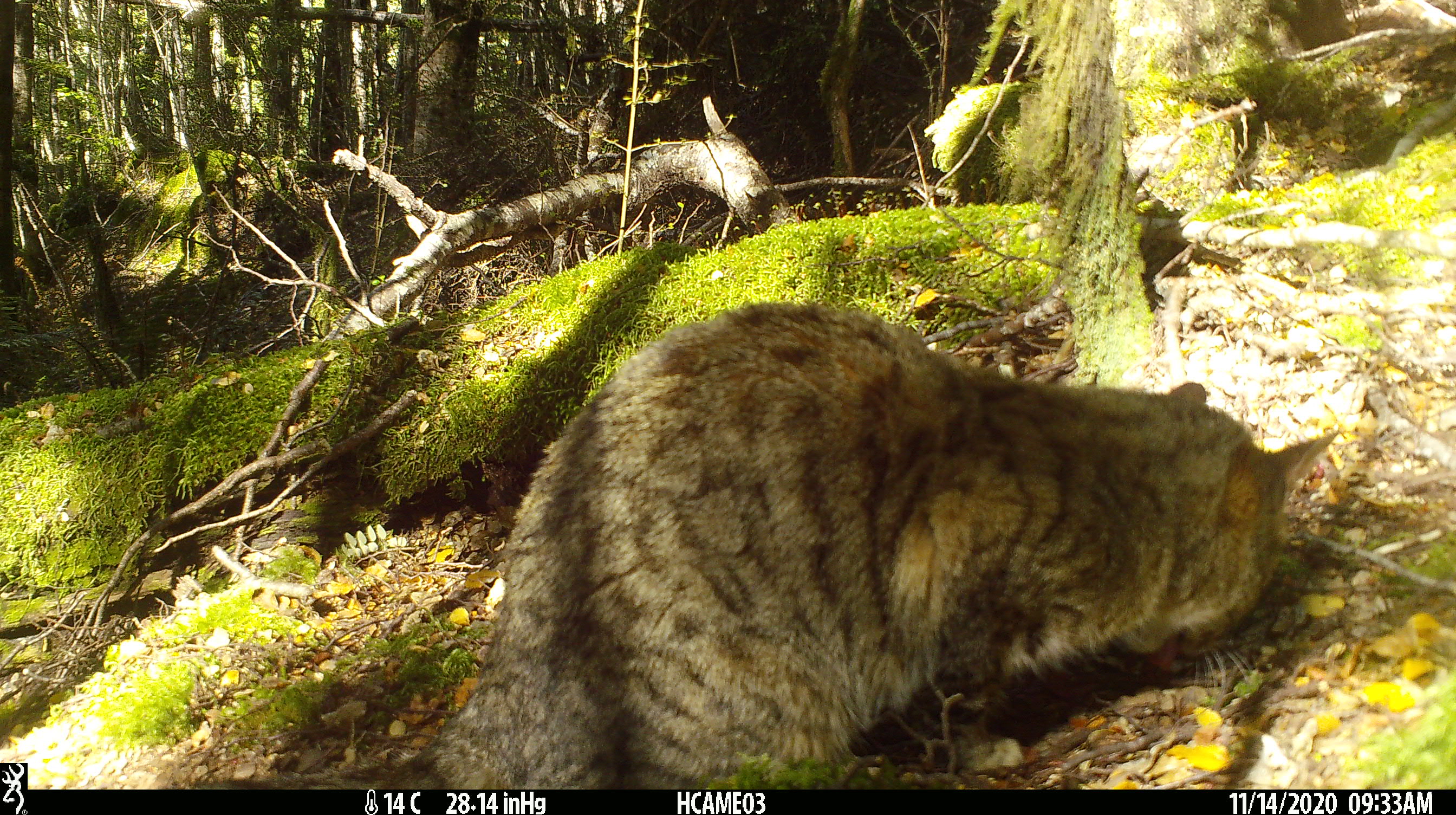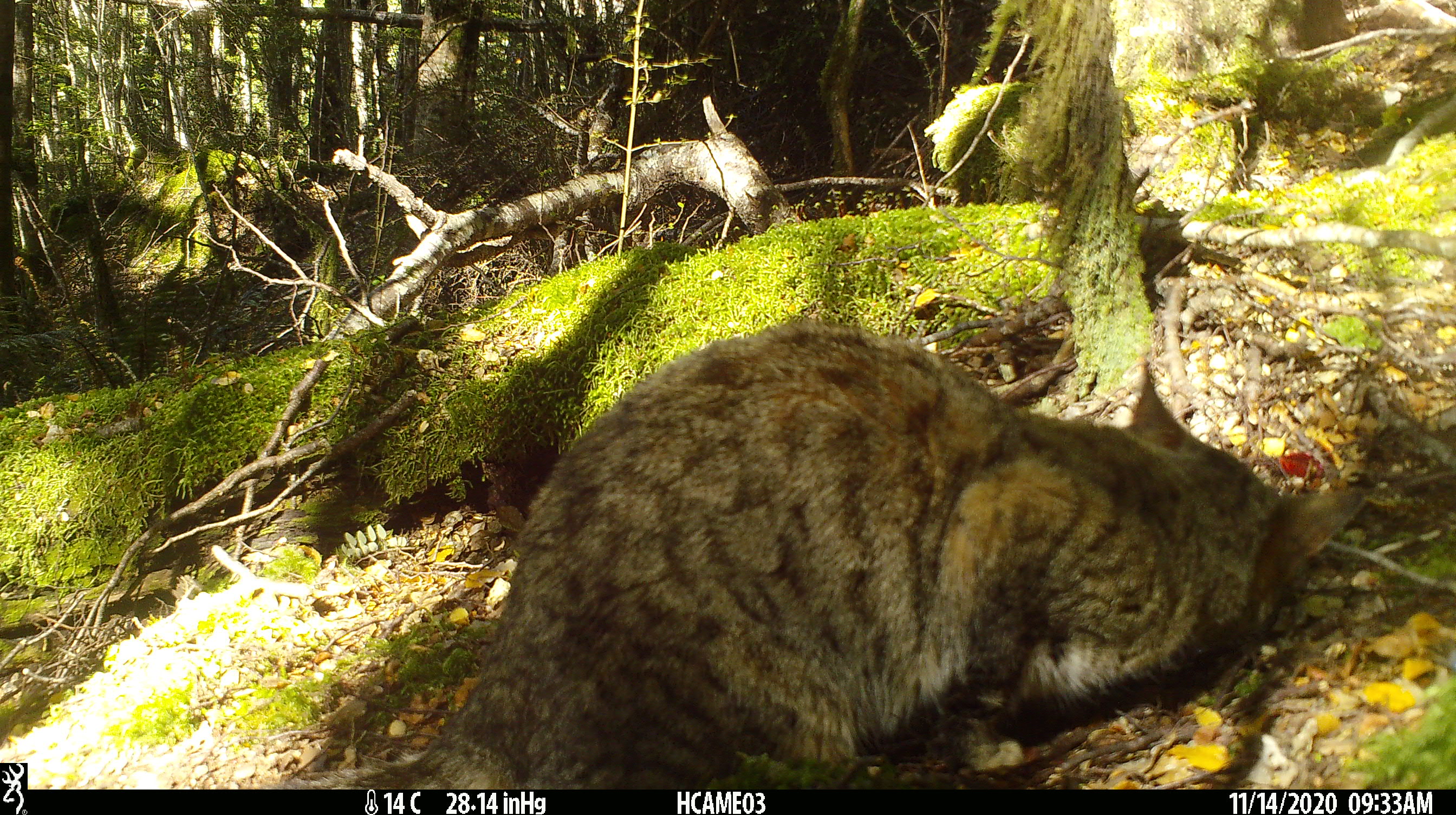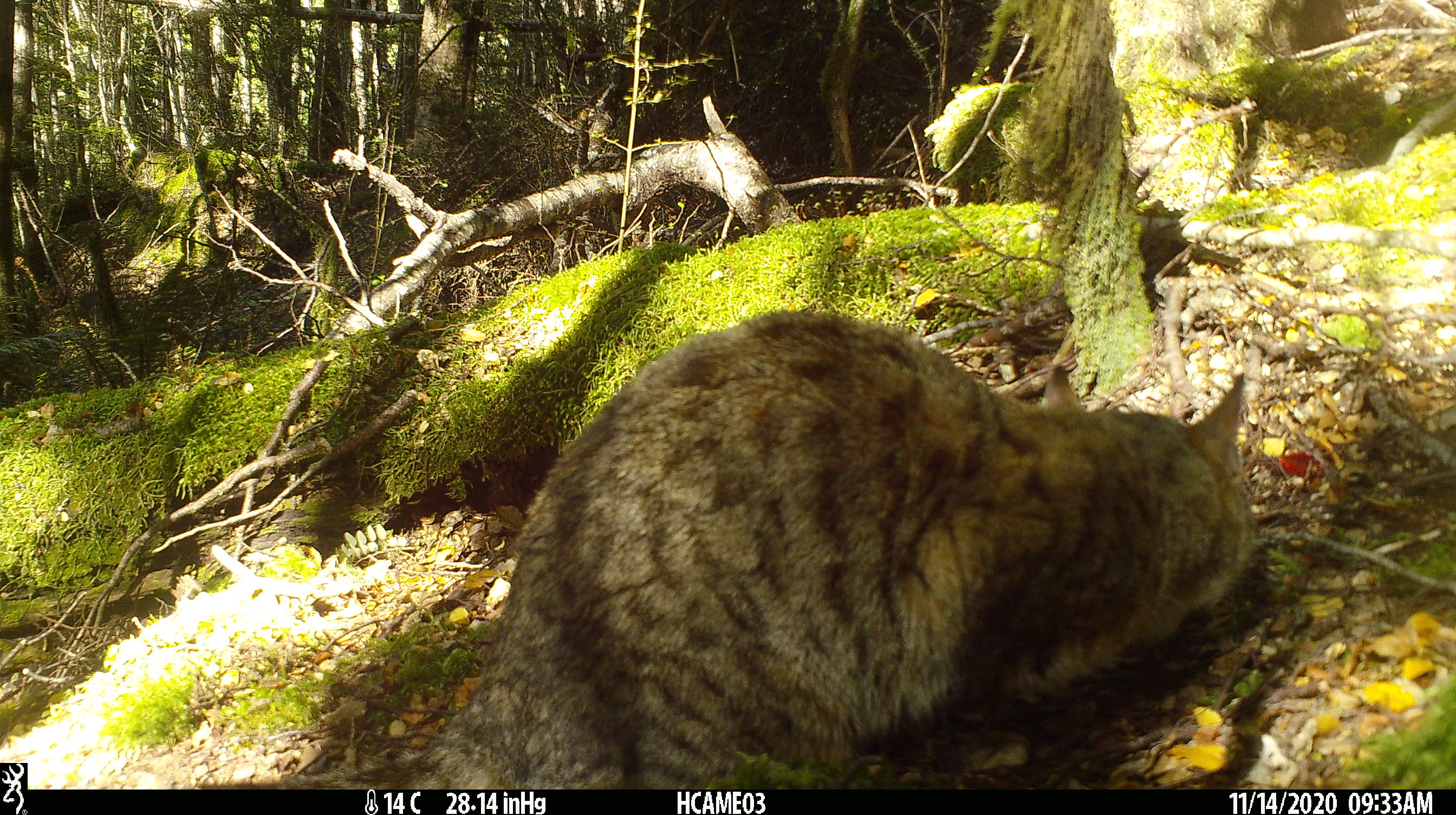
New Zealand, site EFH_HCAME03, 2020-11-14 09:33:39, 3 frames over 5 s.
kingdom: Animalia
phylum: Chordata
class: Mammalia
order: Carnivora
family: Felidae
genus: Felis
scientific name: Felis catus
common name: domestic cat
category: cat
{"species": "cat (domestic cat) (Felis catus)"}